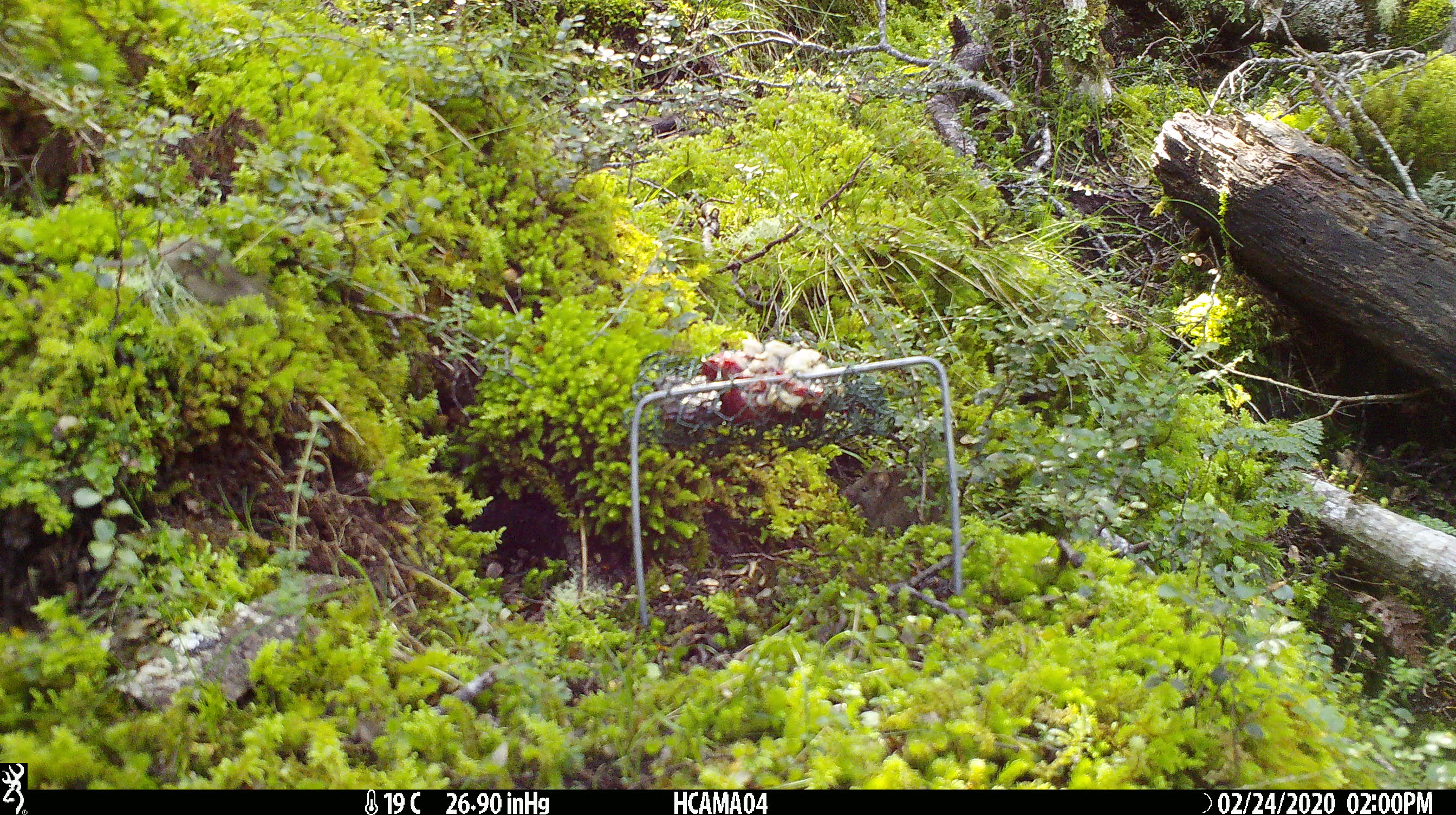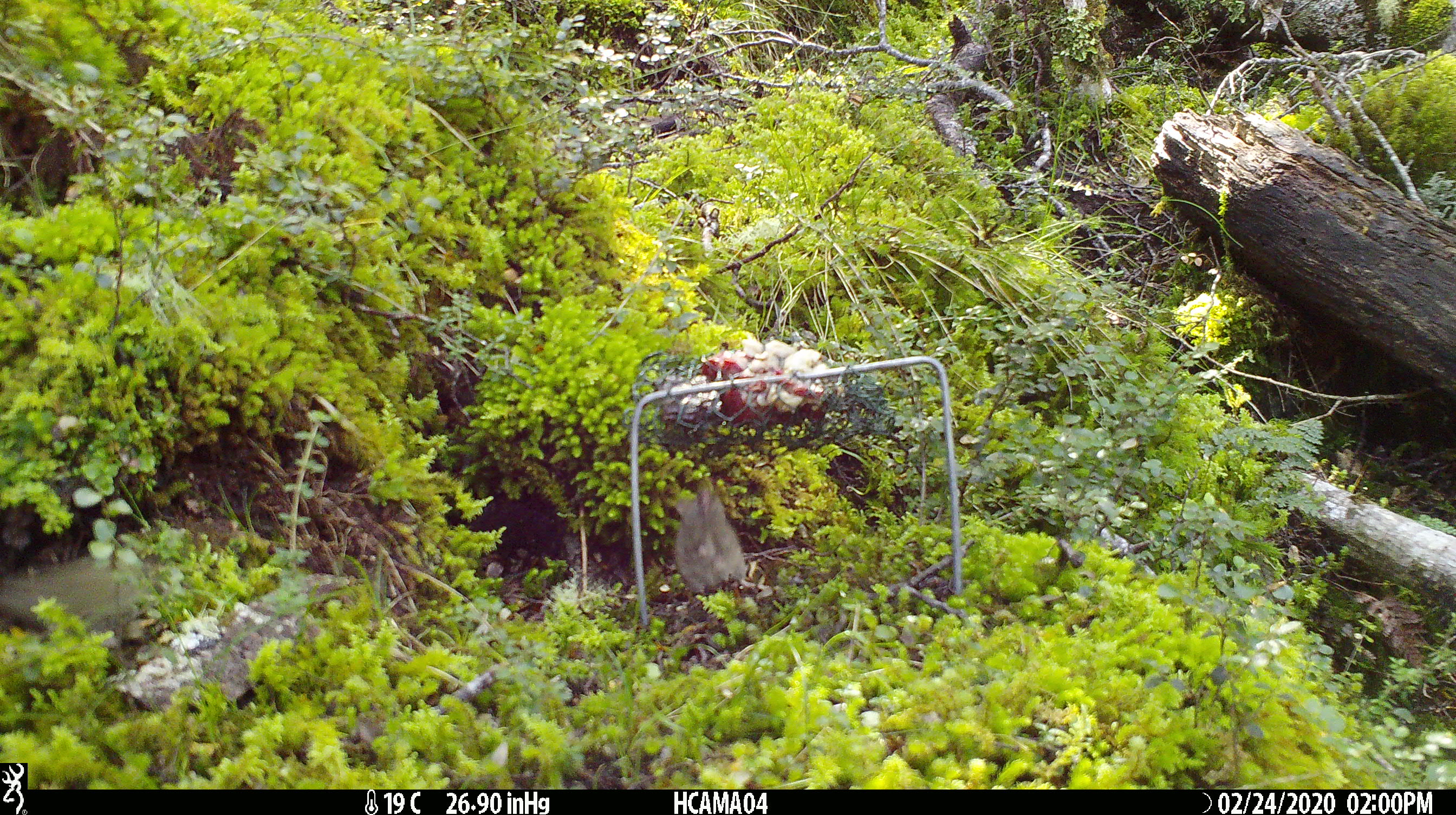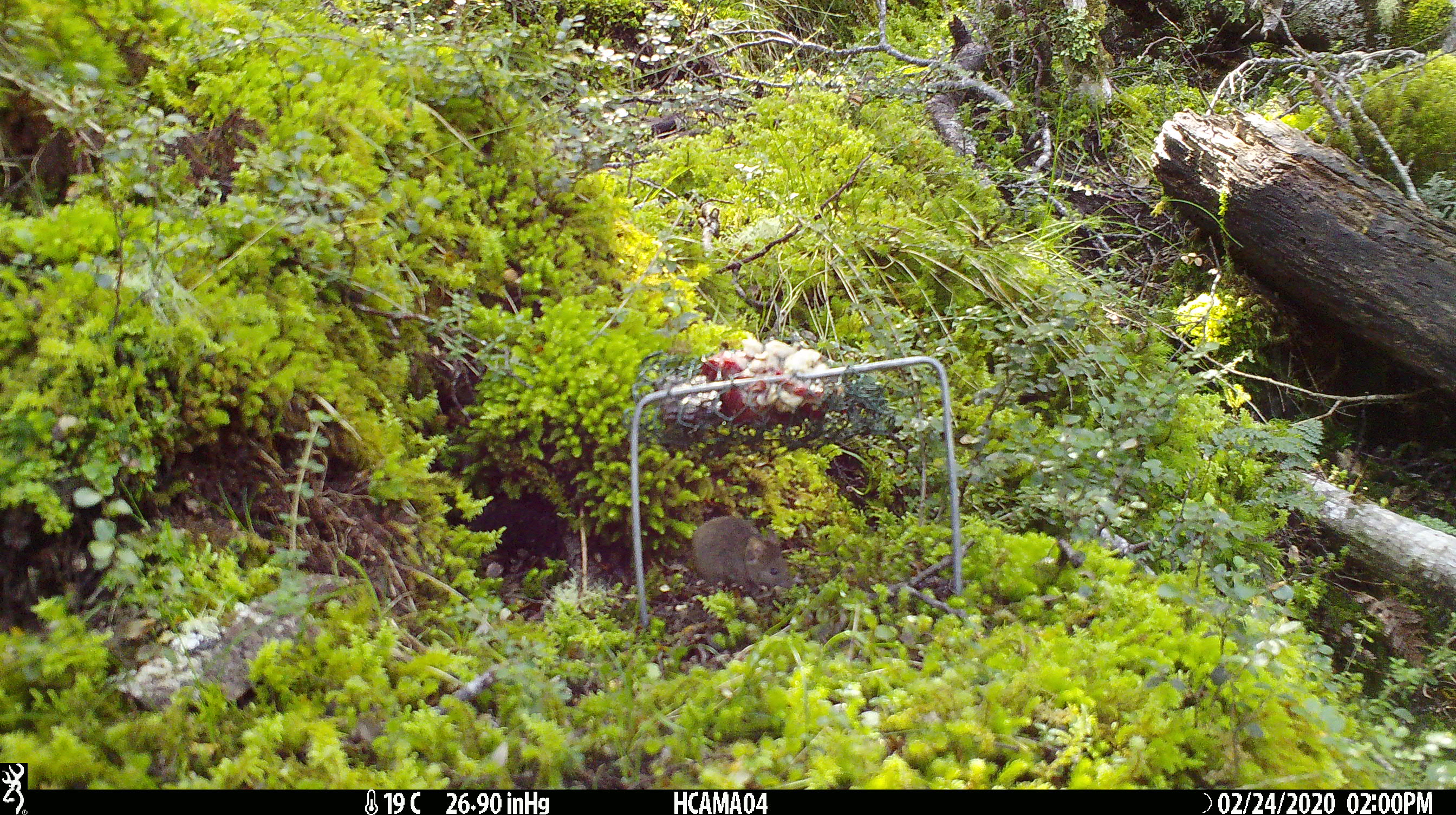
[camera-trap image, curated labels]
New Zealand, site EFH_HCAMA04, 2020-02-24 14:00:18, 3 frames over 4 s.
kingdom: Animalia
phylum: Chordata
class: Mammalia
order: Rodentia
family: Muridae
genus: Mus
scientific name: Mus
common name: mouse